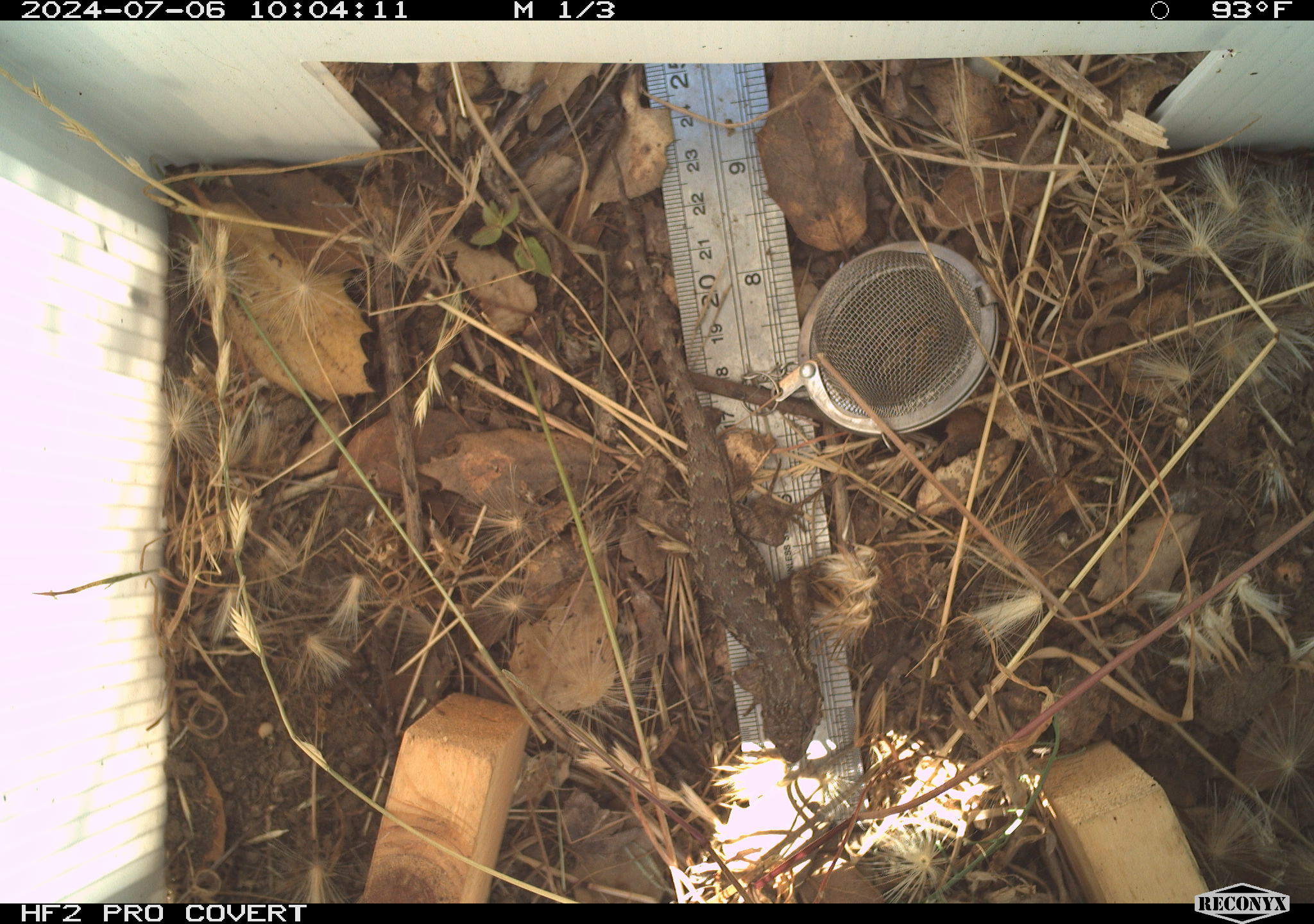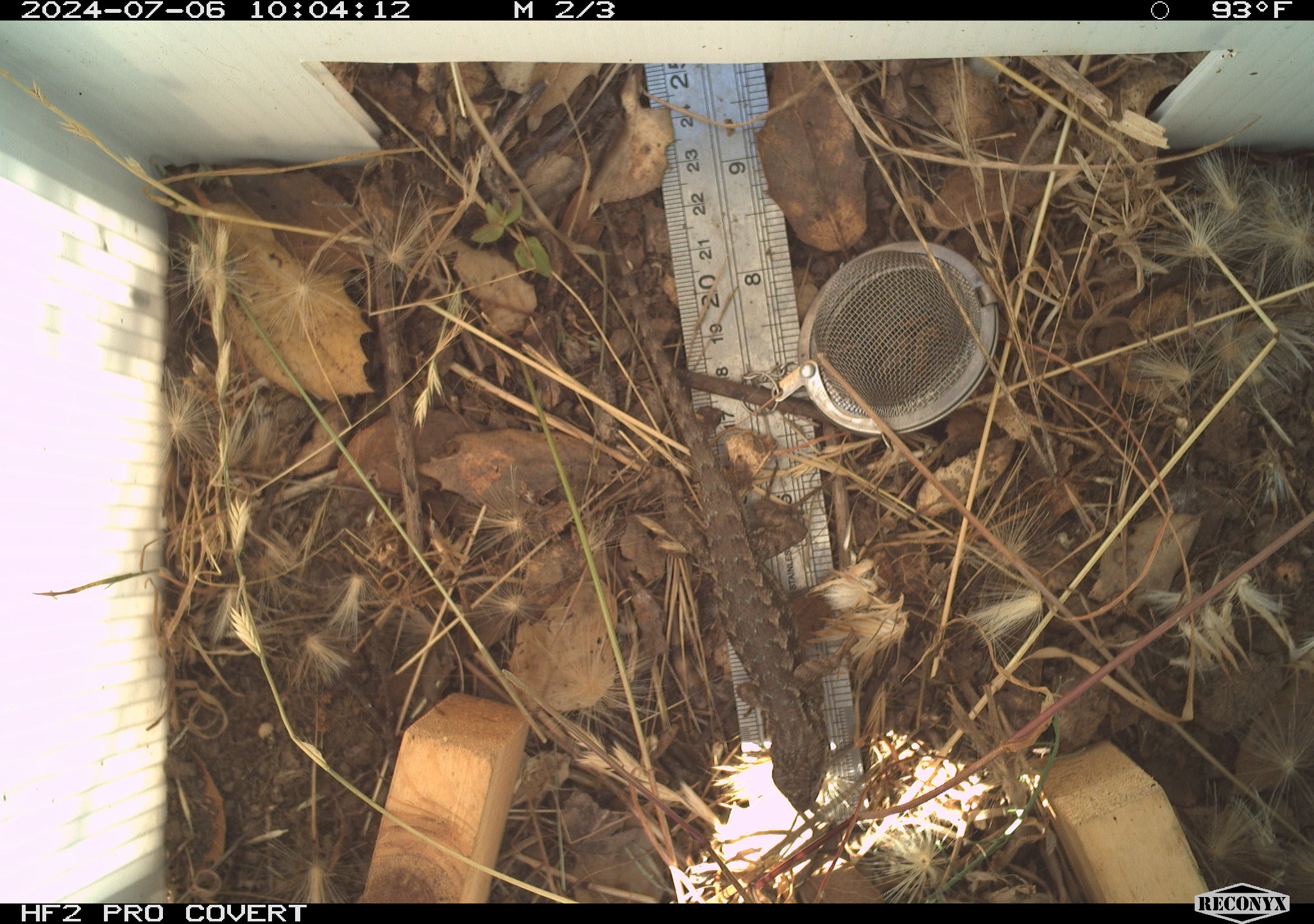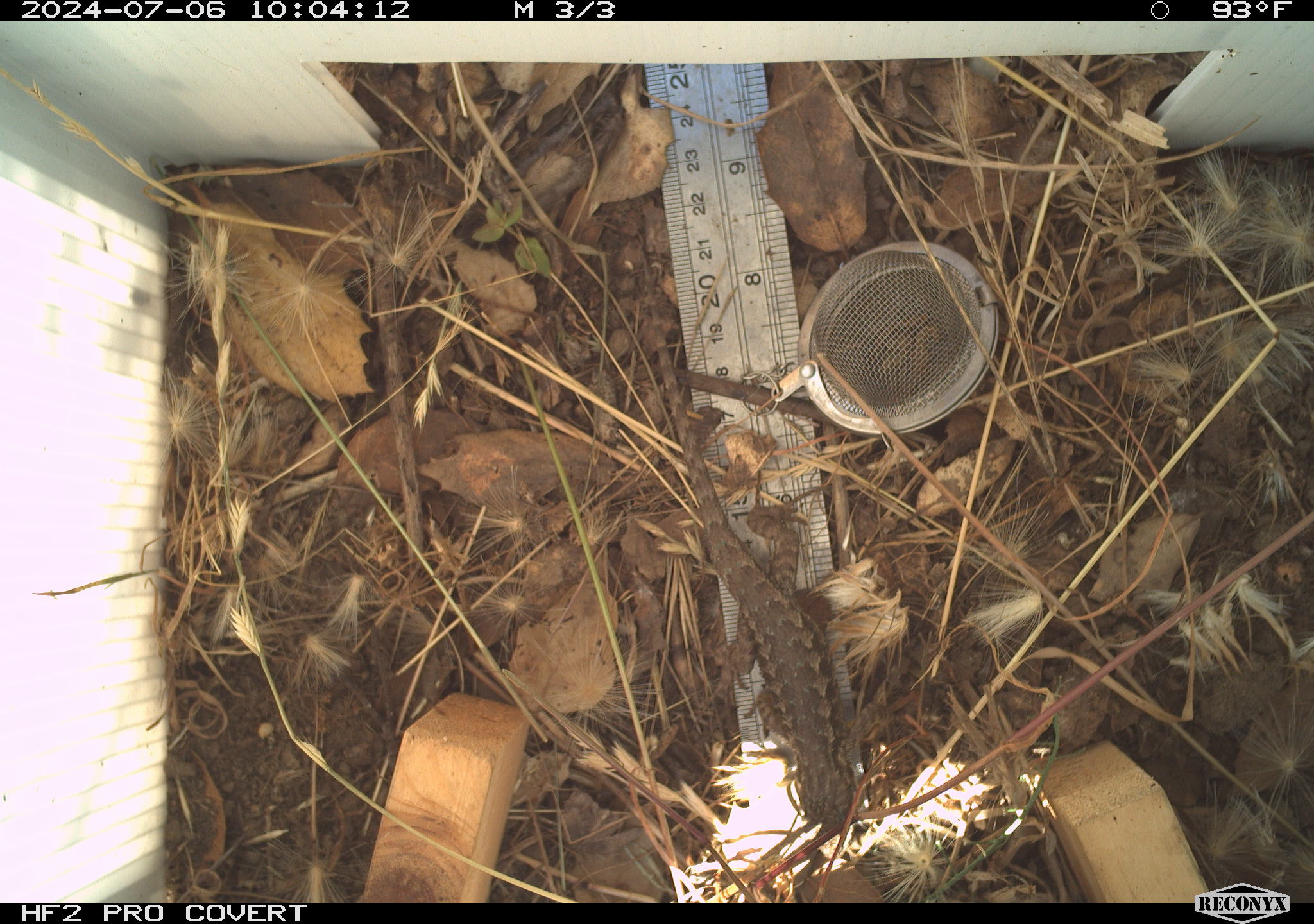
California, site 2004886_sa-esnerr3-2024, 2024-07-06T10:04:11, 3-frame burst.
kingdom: Animalia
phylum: Chordata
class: Reptilia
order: Squamata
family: Phrynosomatidae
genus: Sceloporus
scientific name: Sceloporus occidentalis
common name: western fence lizard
Western fence lizard (Sceloporus occidentalis).